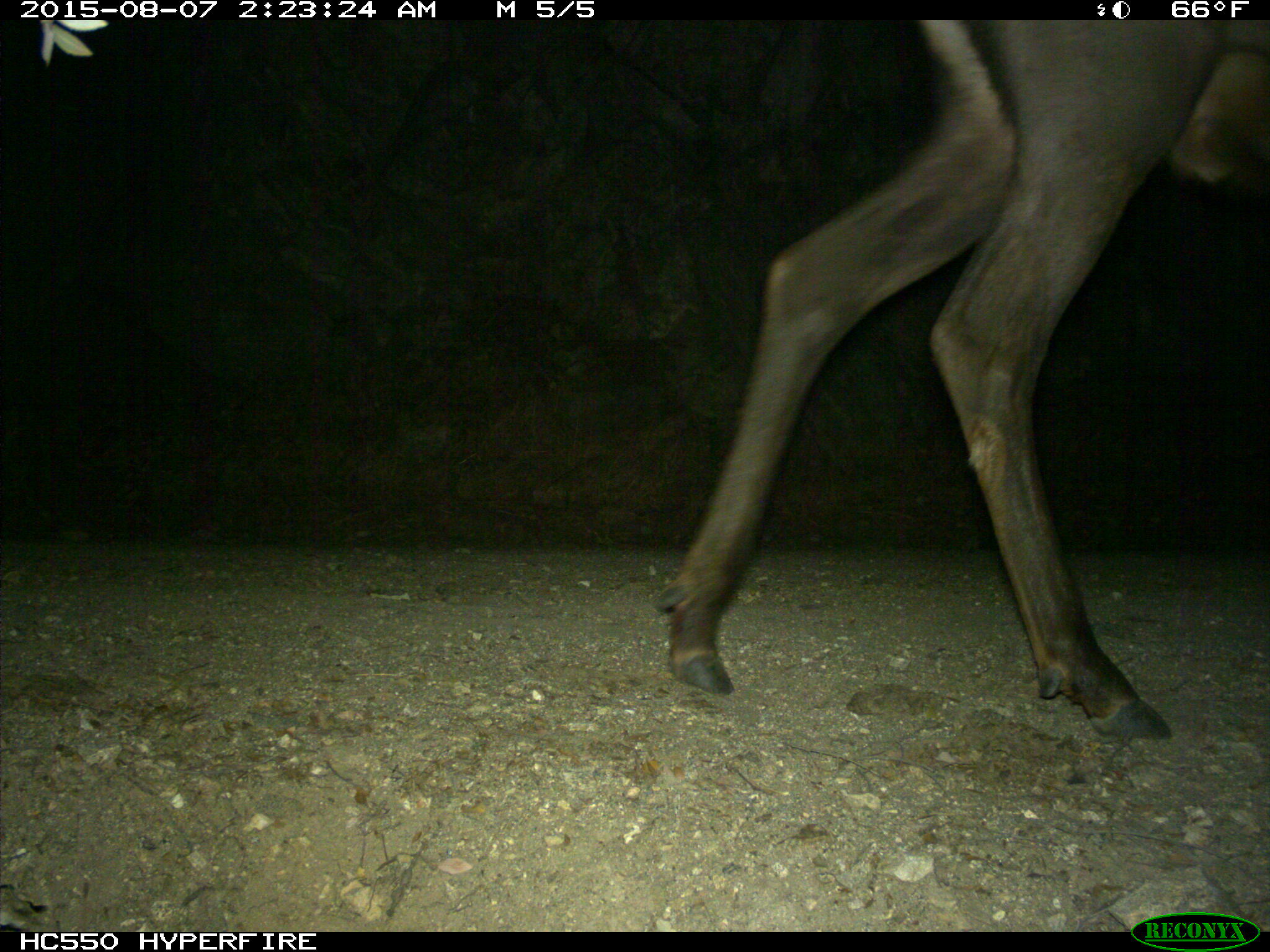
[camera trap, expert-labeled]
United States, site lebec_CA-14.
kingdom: Animalia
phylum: Chordata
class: Mammalia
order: Artiodactyla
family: Cervidae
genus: Cervus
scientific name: Cervus canadensis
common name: elk